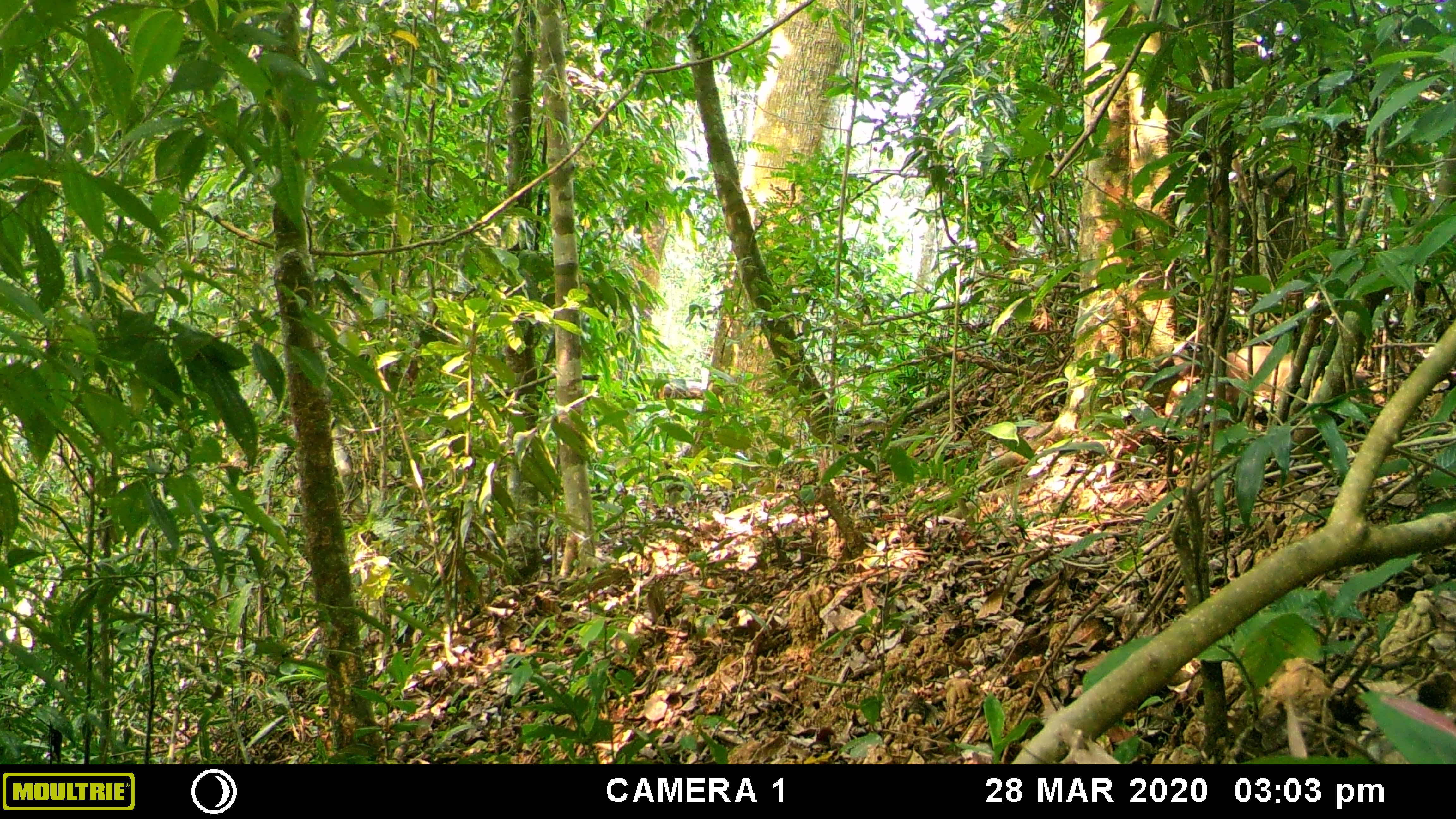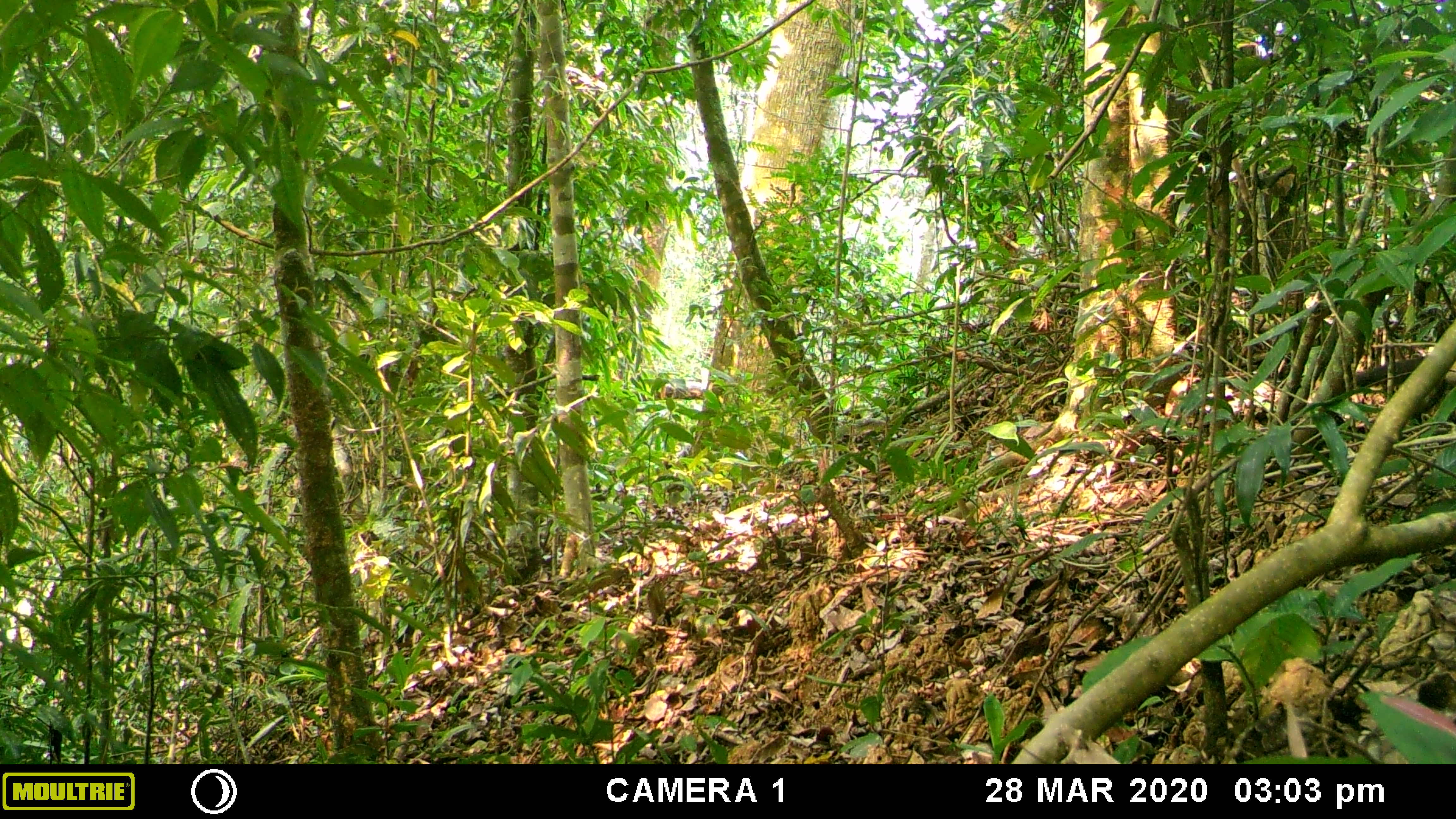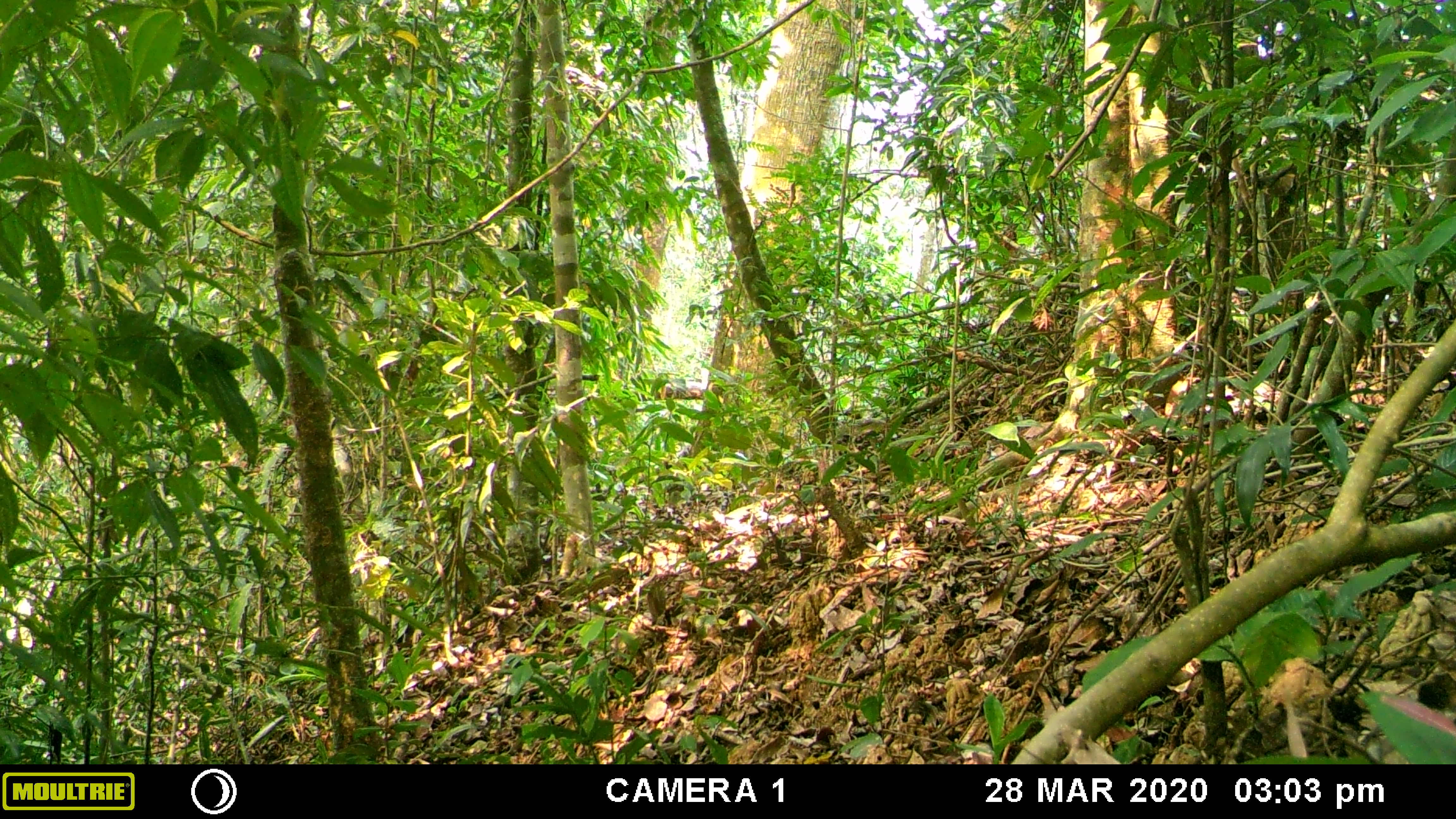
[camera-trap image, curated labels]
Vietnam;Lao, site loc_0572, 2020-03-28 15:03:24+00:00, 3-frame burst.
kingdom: Animalia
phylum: Chordata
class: Mammalia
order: Carnivora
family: Mustelidae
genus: Martes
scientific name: Martes flavigula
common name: yellow-throated marten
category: yellow throated marten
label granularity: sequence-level